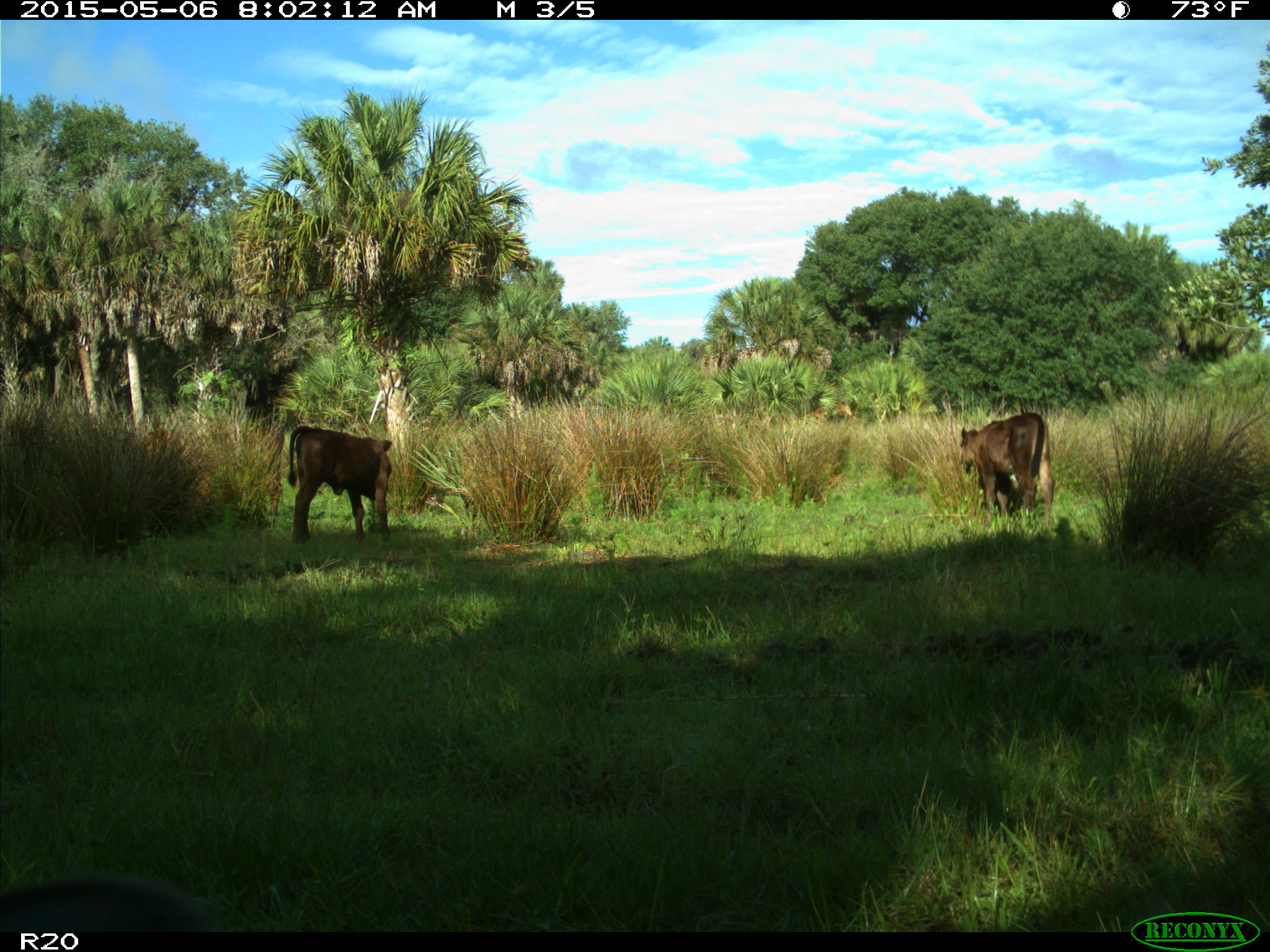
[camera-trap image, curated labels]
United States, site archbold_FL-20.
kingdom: Animalia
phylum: Chordata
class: Mammalia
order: Artiodactyla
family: Bovidae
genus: Bos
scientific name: Bos taurus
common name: domestic cow